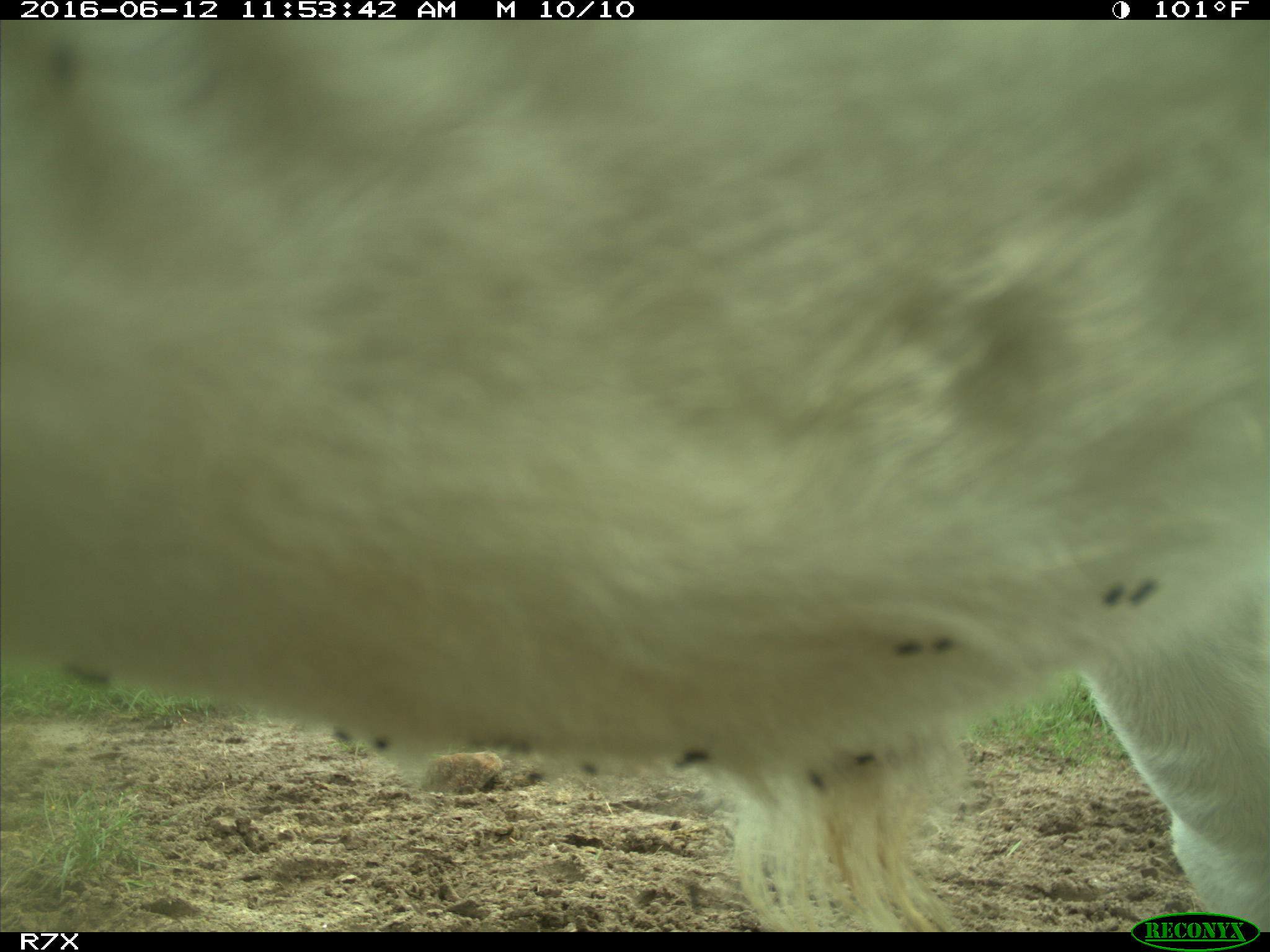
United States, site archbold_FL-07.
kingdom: Animalia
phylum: Chordata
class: Mammalia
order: Artiodactyla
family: Bovidae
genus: Bos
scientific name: Bos taurus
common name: domestic cow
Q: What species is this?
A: Bos taurus (domestic cow).